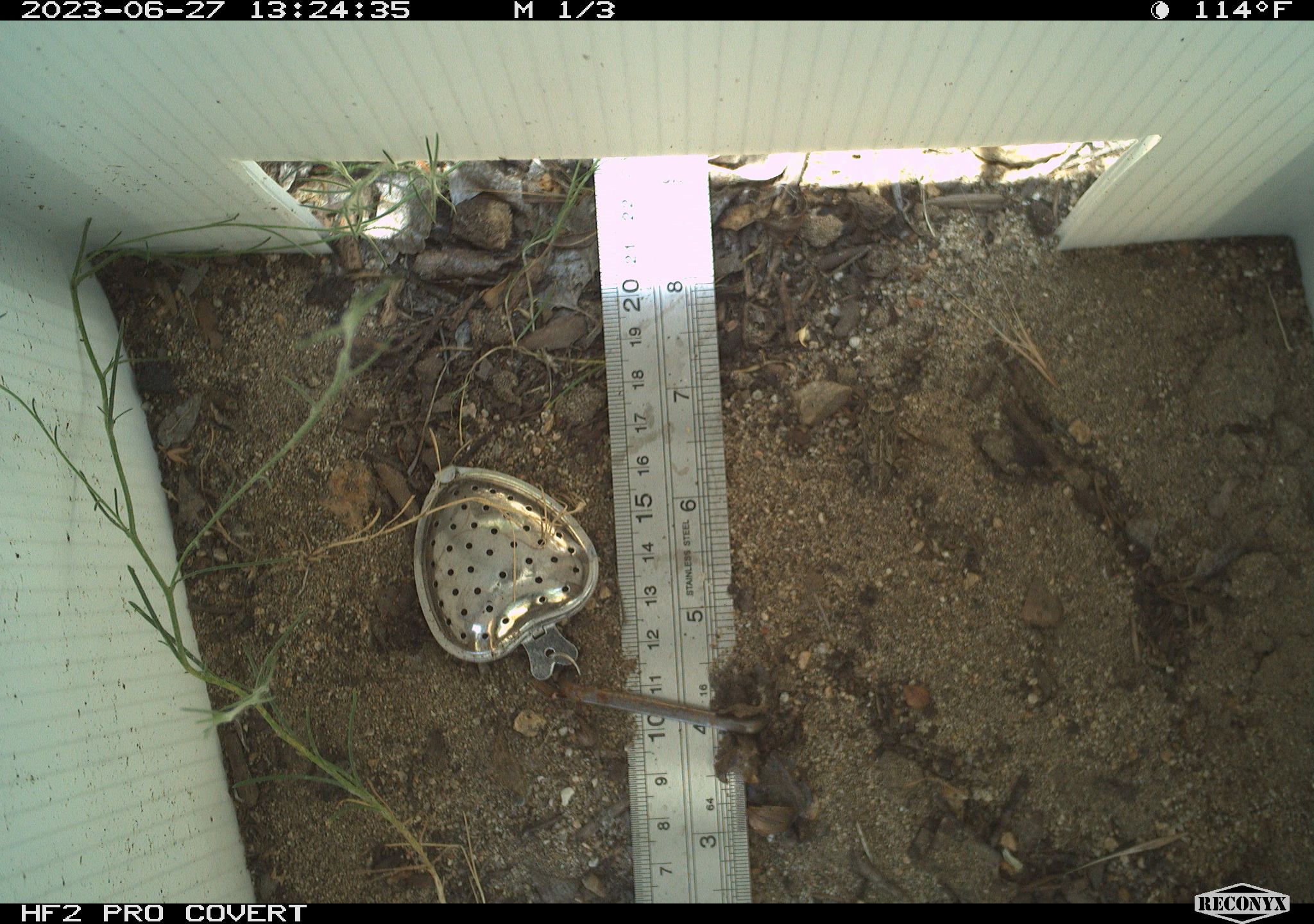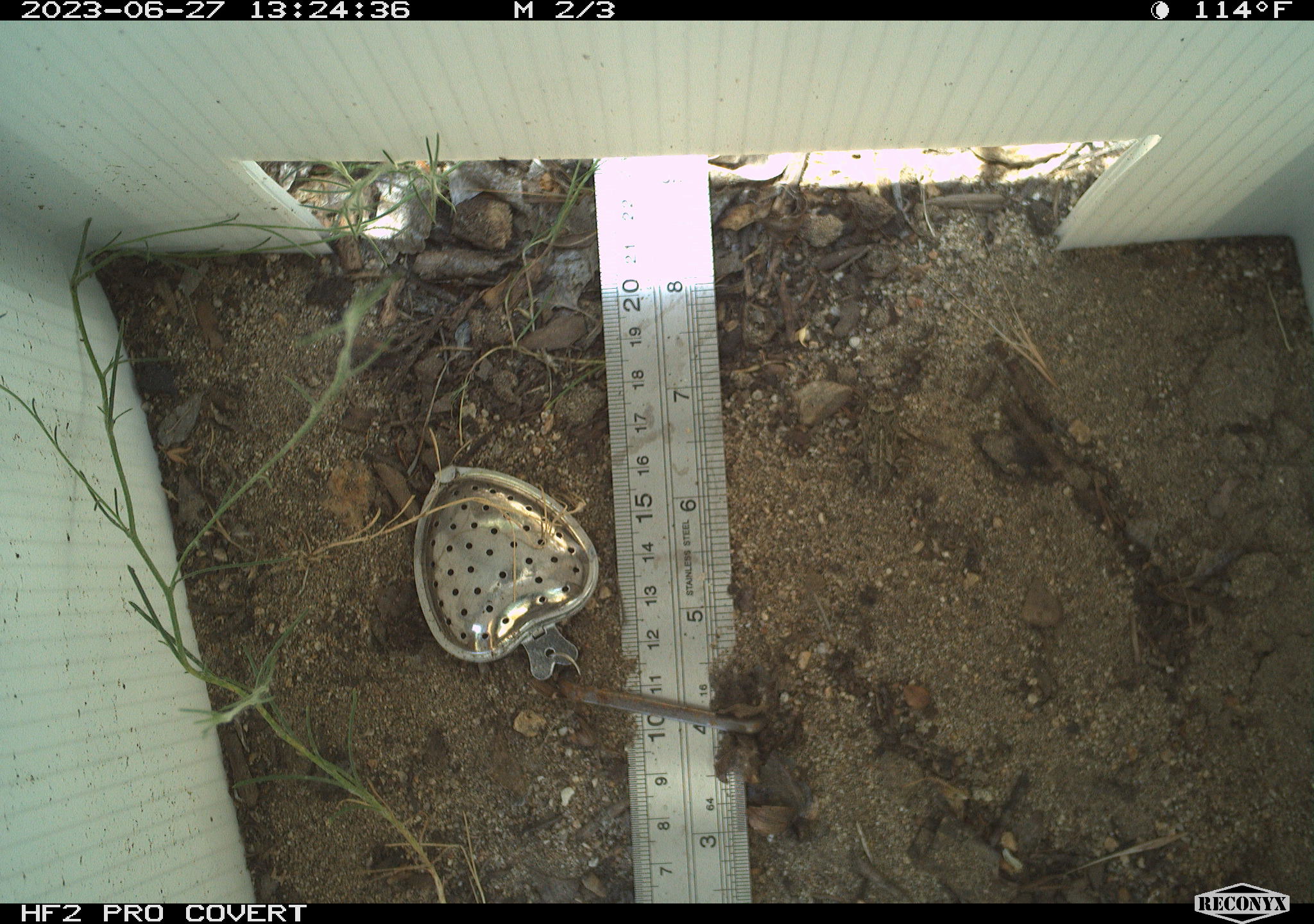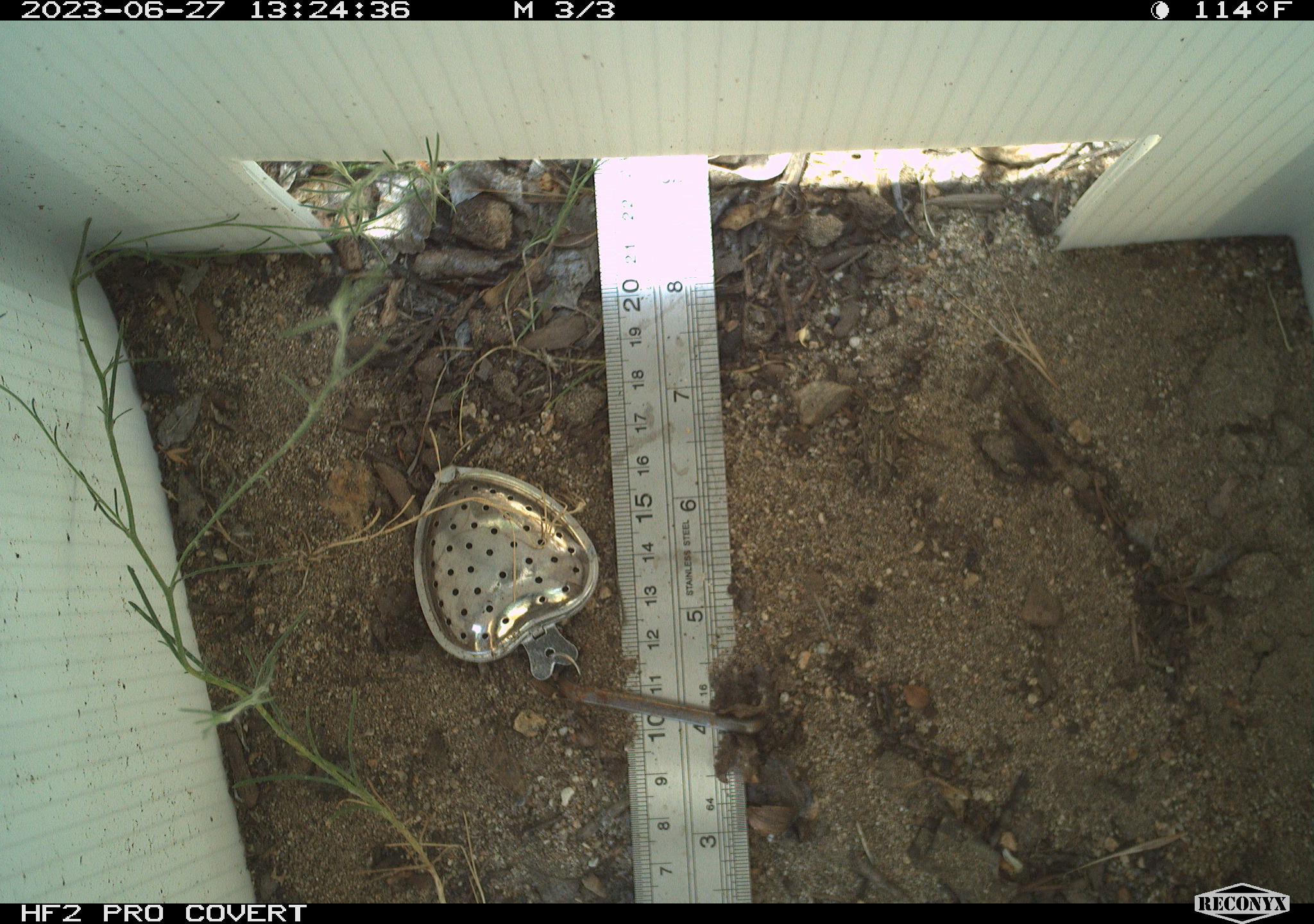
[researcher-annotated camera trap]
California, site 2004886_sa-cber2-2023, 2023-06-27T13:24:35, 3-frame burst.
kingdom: Animalia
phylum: Chordata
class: Amphibia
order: Anura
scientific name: Anura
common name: frogs